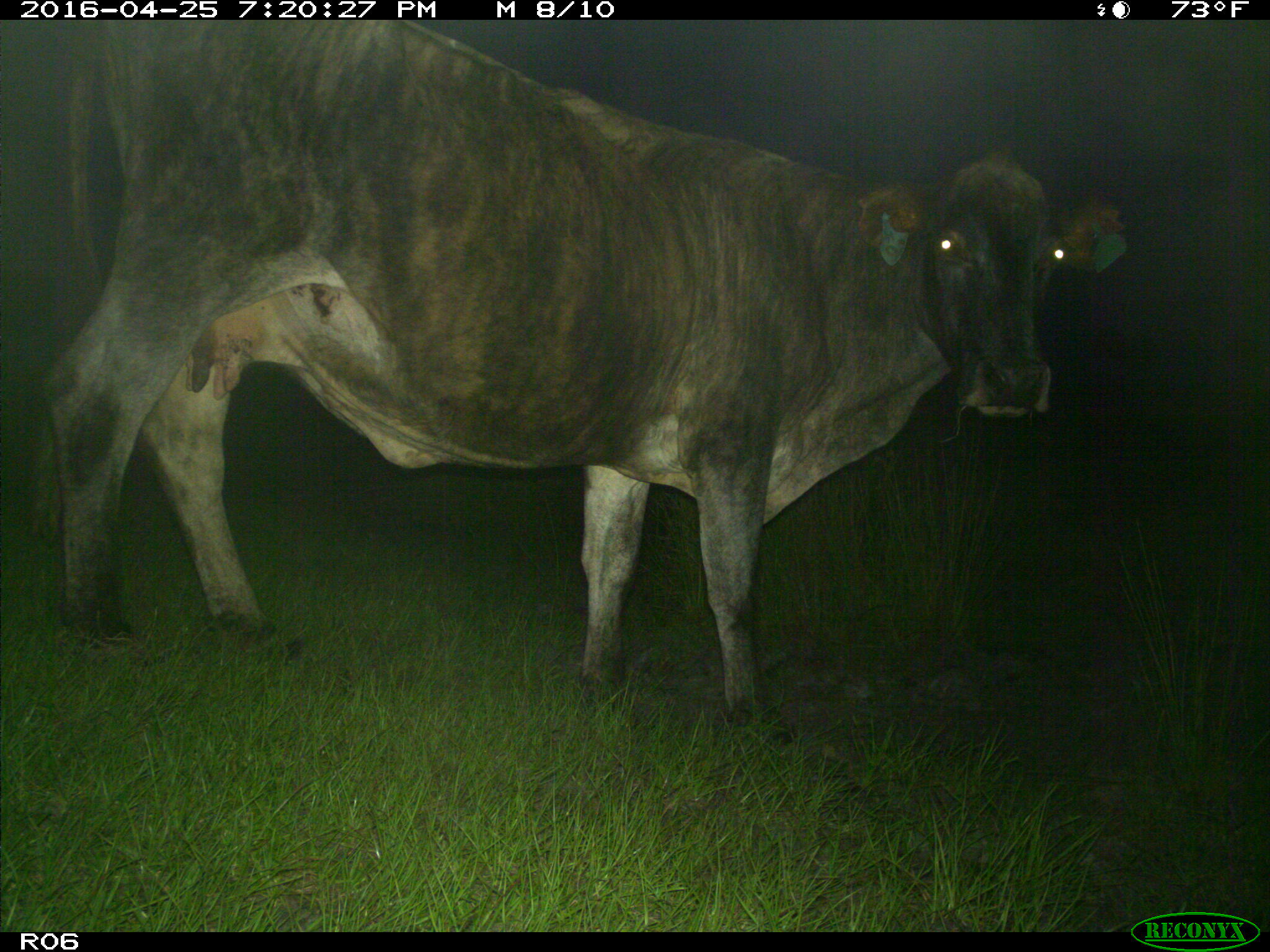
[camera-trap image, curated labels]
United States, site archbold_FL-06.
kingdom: Animalia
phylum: Chordata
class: Mammalia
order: Artiodactyla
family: Bovidae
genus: Bos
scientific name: Bos taurus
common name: domestic cow